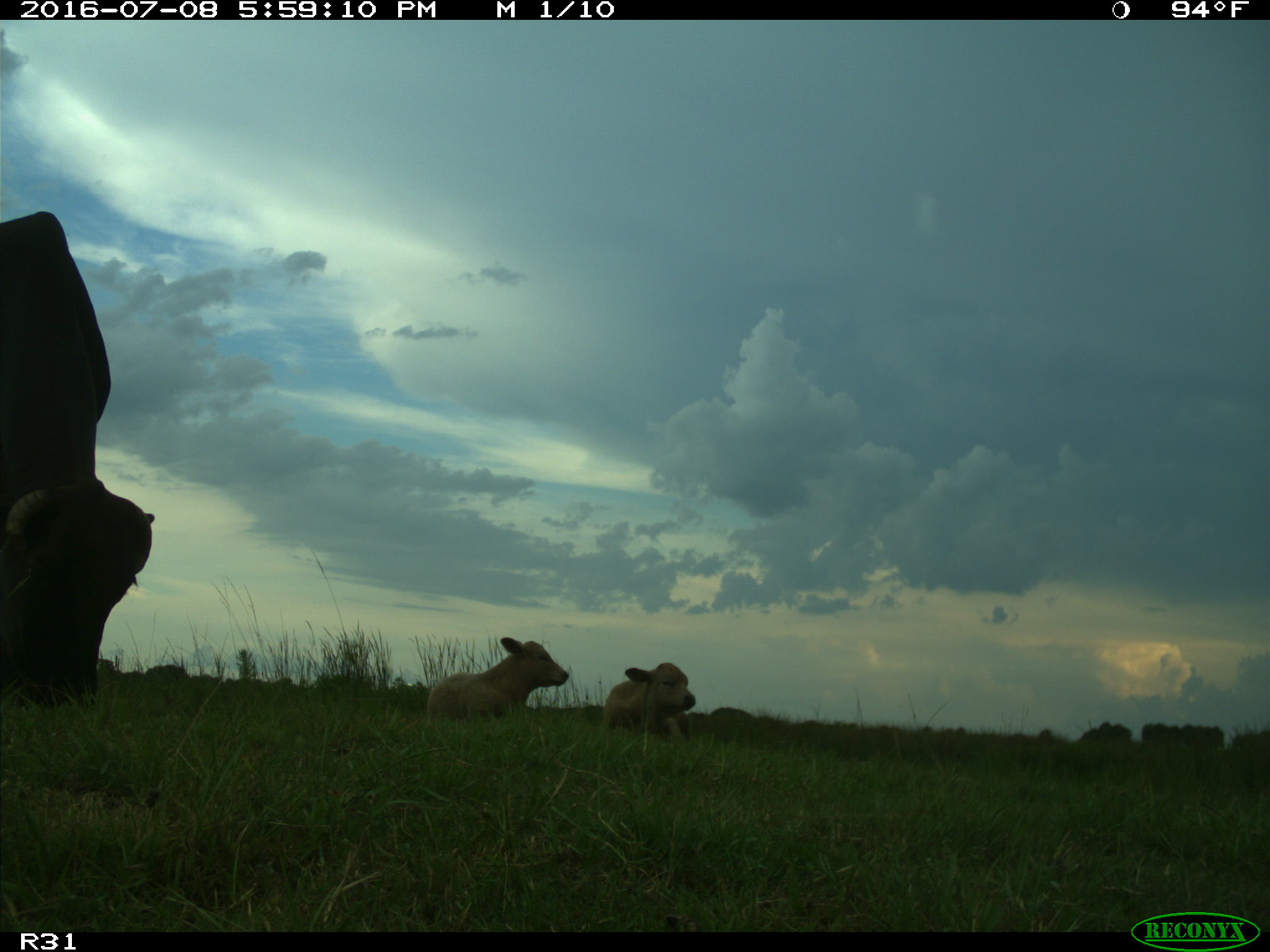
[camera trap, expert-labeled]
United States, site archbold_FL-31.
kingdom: Animalia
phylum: Chordata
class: Mammalia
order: Artiodactyla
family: Bovidae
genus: Bos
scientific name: Bos taurus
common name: domestic cow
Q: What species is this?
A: Bos taurus (domestic cow).